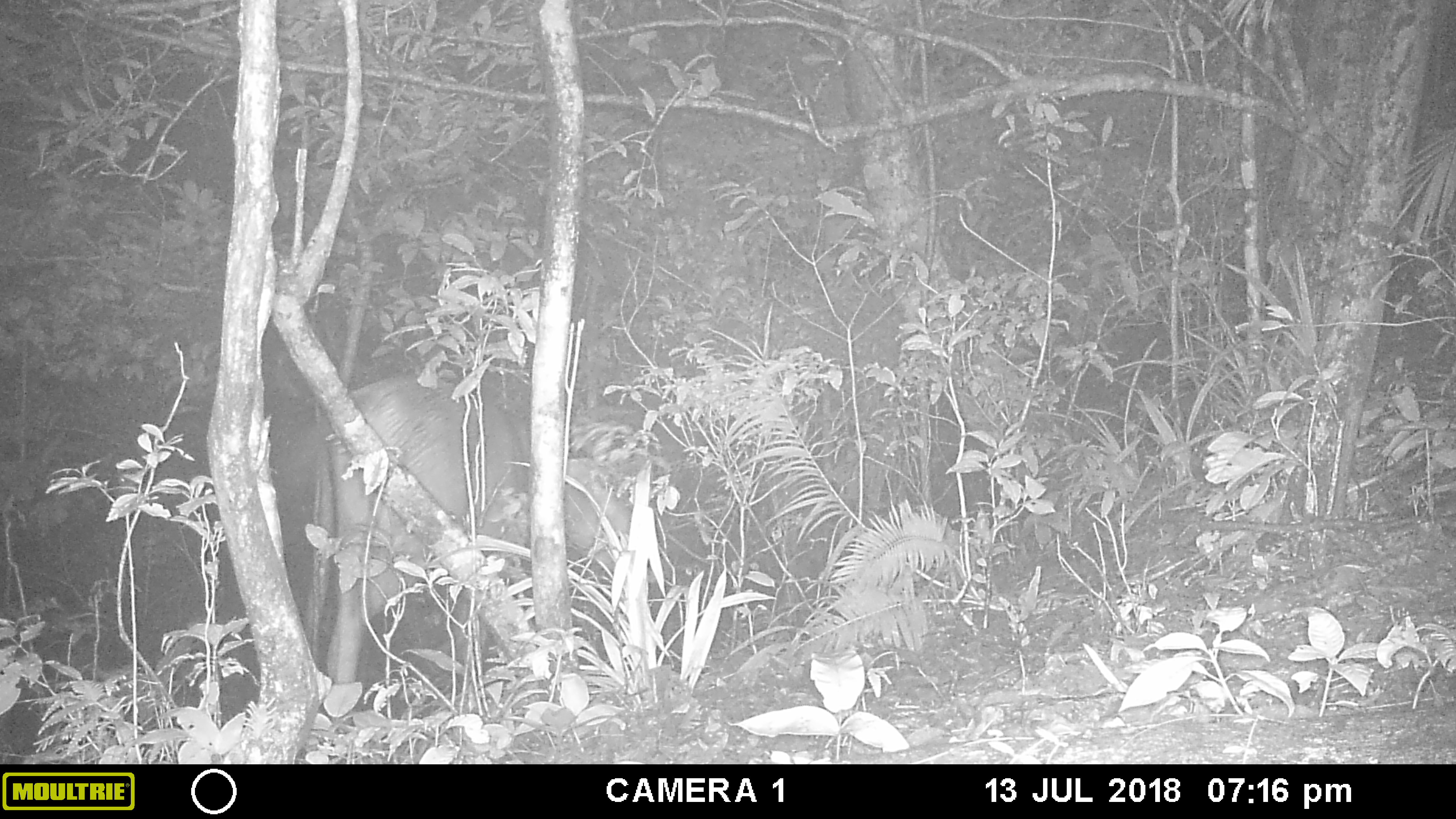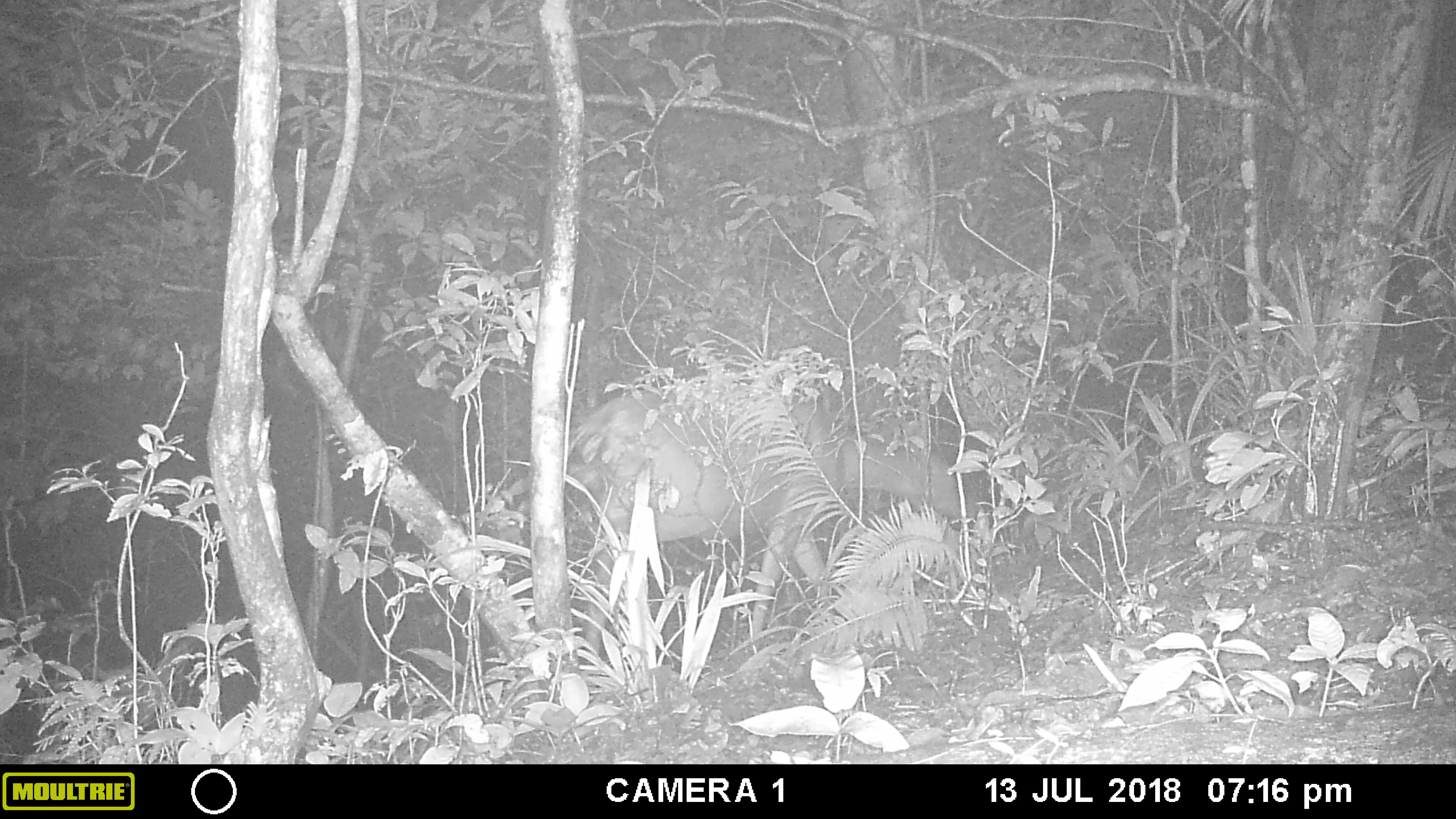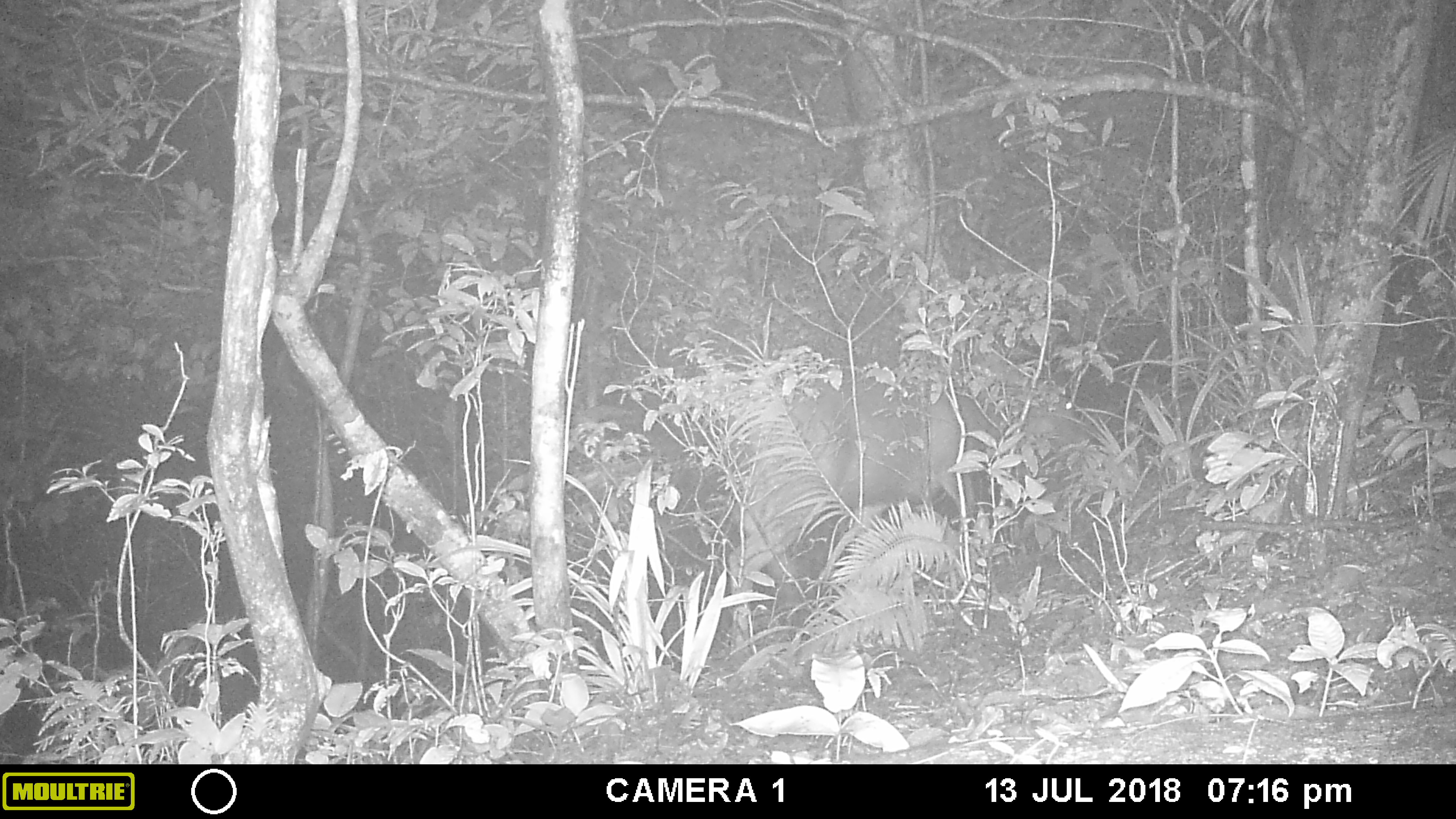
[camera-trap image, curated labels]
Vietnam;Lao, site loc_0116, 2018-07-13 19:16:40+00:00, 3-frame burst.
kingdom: Animalia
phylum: Chordata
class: Mammalia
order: Artiodactyla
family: Cervidae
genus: Rusa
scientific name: Rusa unicolor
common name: sambar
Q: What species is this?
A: Sambar (Rusa unicolor).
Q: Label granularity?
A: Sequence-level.